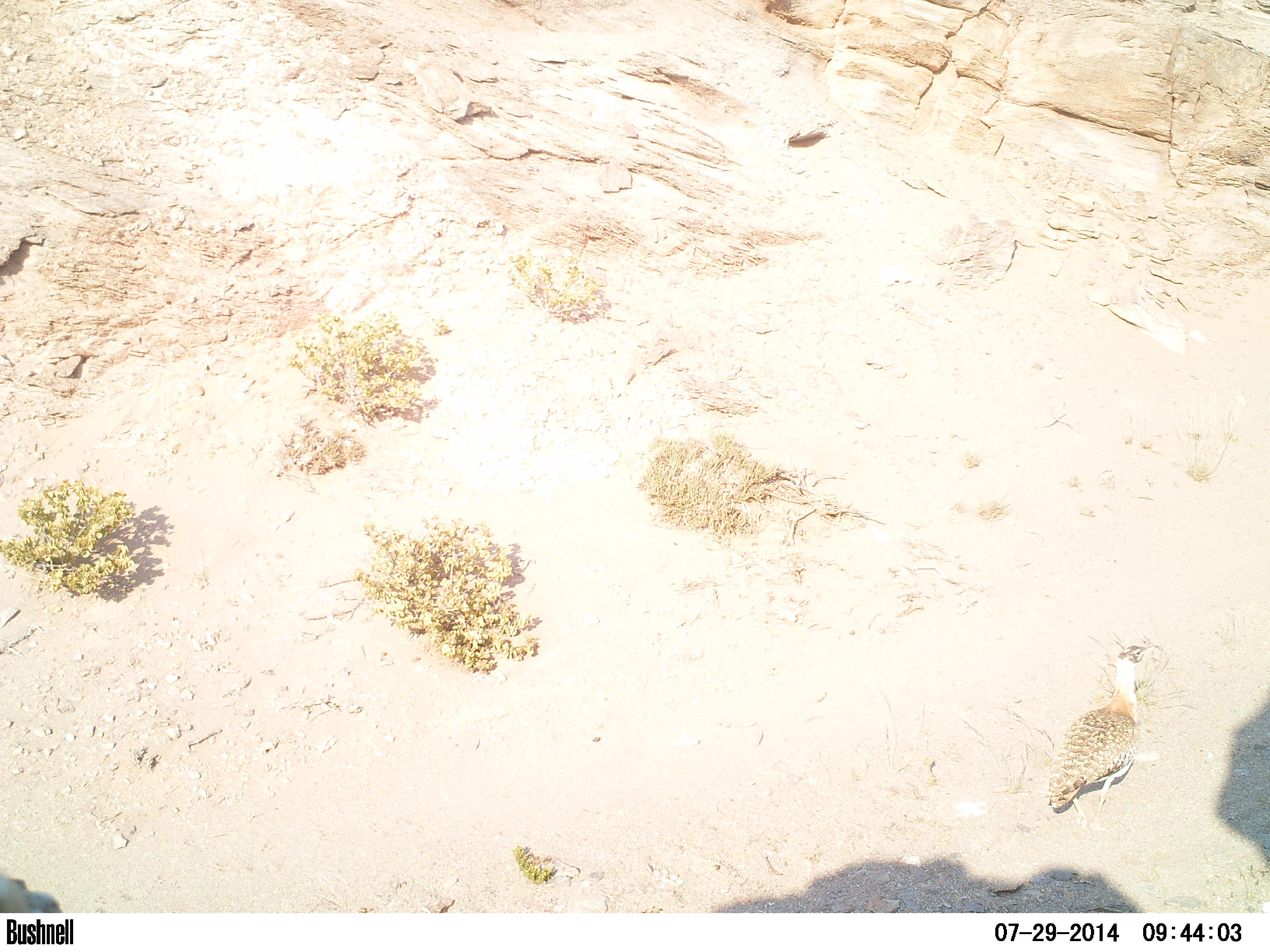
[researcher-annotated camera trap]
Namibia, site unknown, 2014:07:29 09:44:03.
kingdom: Animalia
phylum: Chordata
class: Aves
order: Otidiformes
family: Otididae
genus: Neotis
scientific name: Neotis ludwigii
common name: ludwig's bustard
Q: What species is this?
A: Neotis ludwigii (ludwig's bustard).